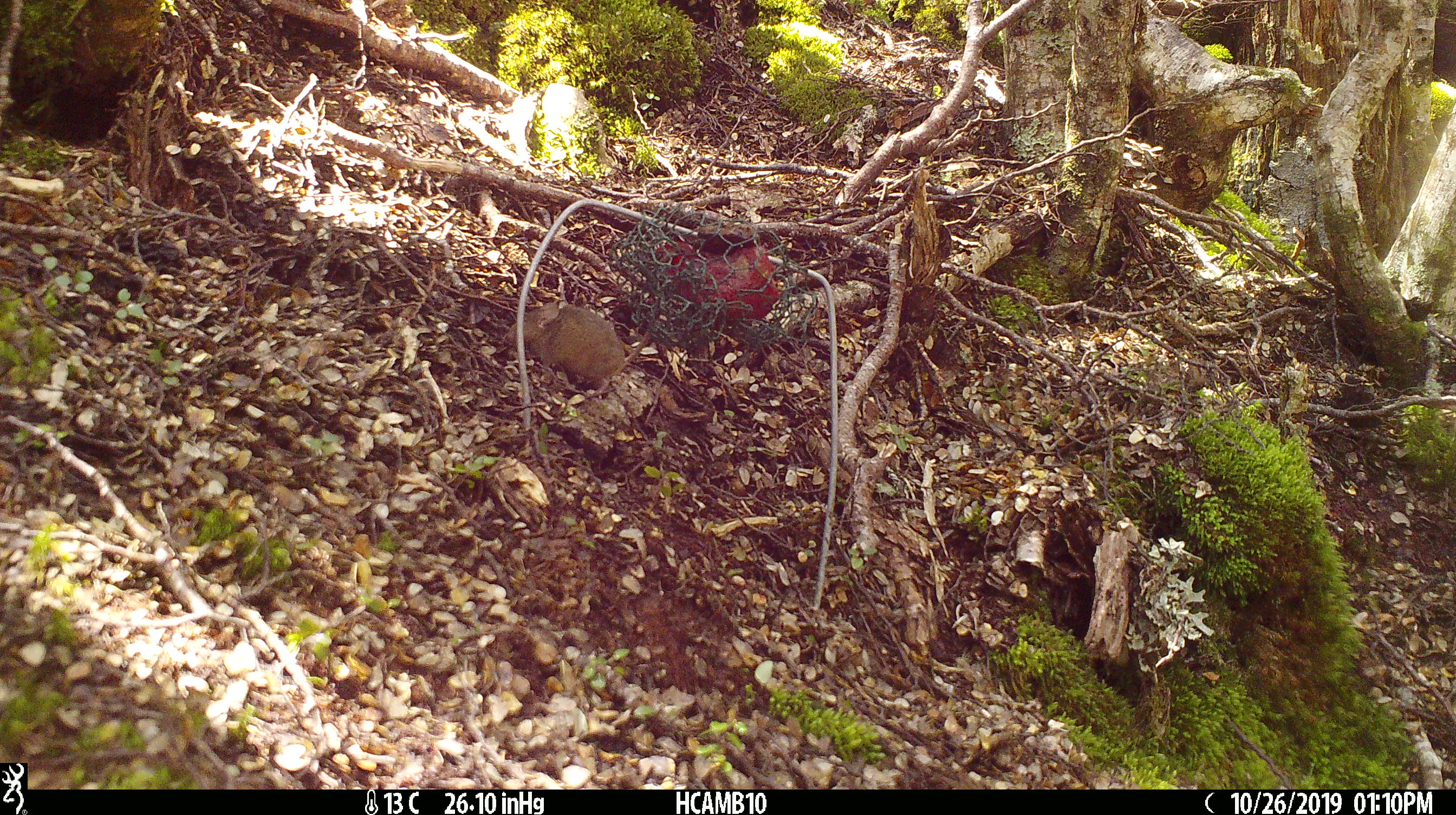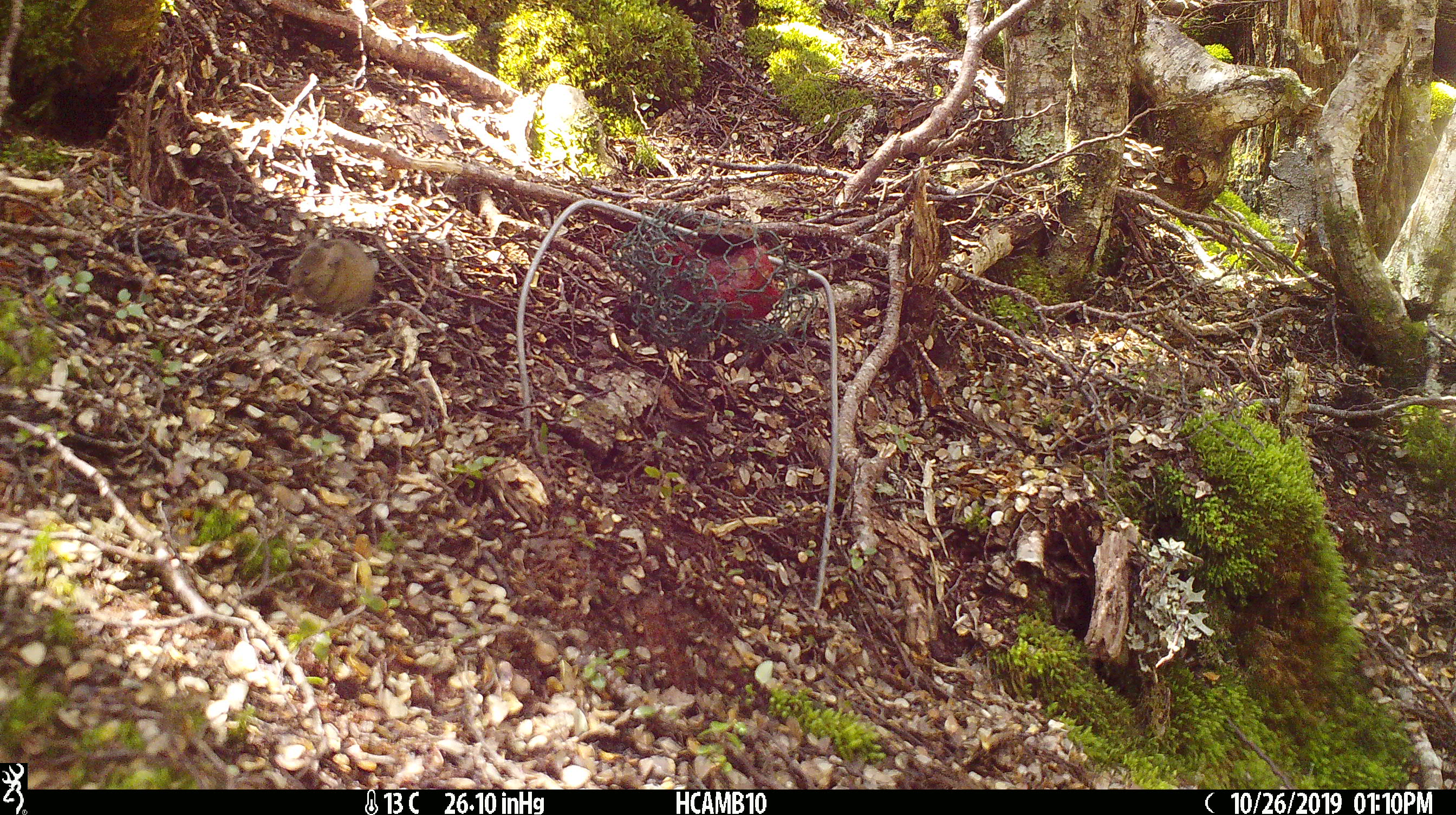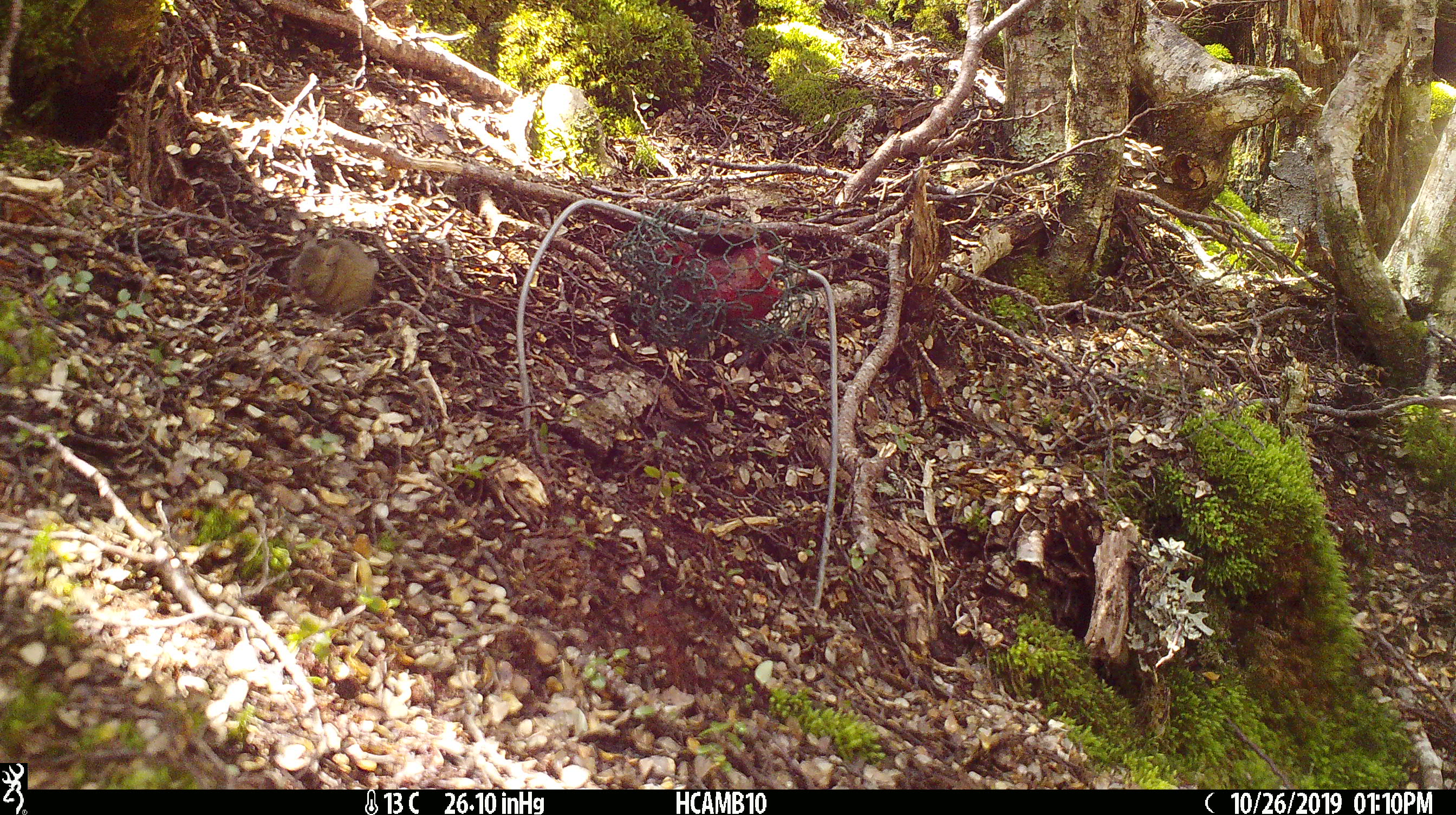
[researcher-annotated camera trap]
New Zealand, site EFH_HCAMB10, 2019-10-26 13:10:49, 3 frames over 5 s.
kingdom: Animalia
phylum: Chordata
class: Mammalia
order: Rodentia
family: Muridae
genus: Mus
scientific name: Mus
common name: mouse